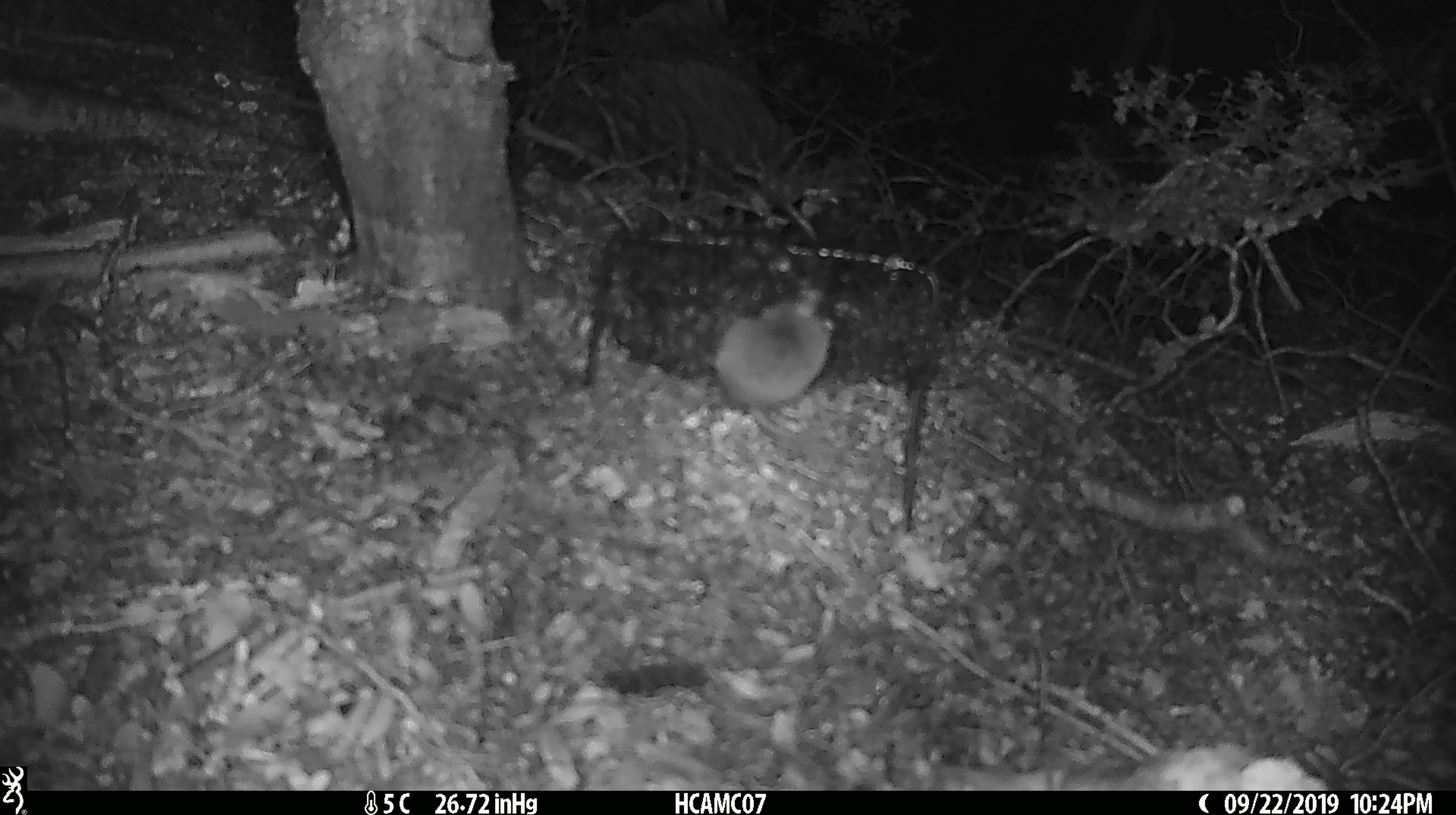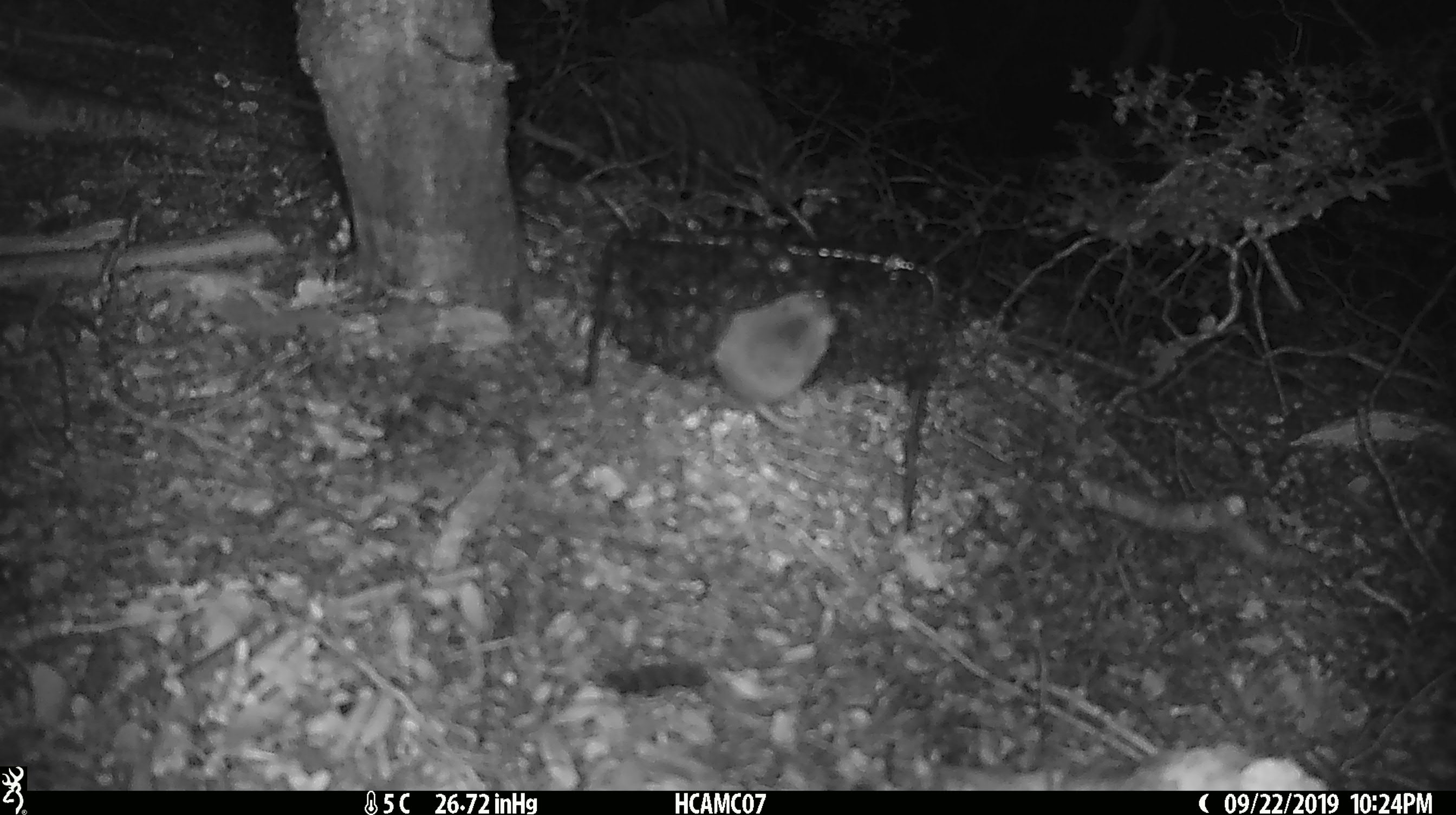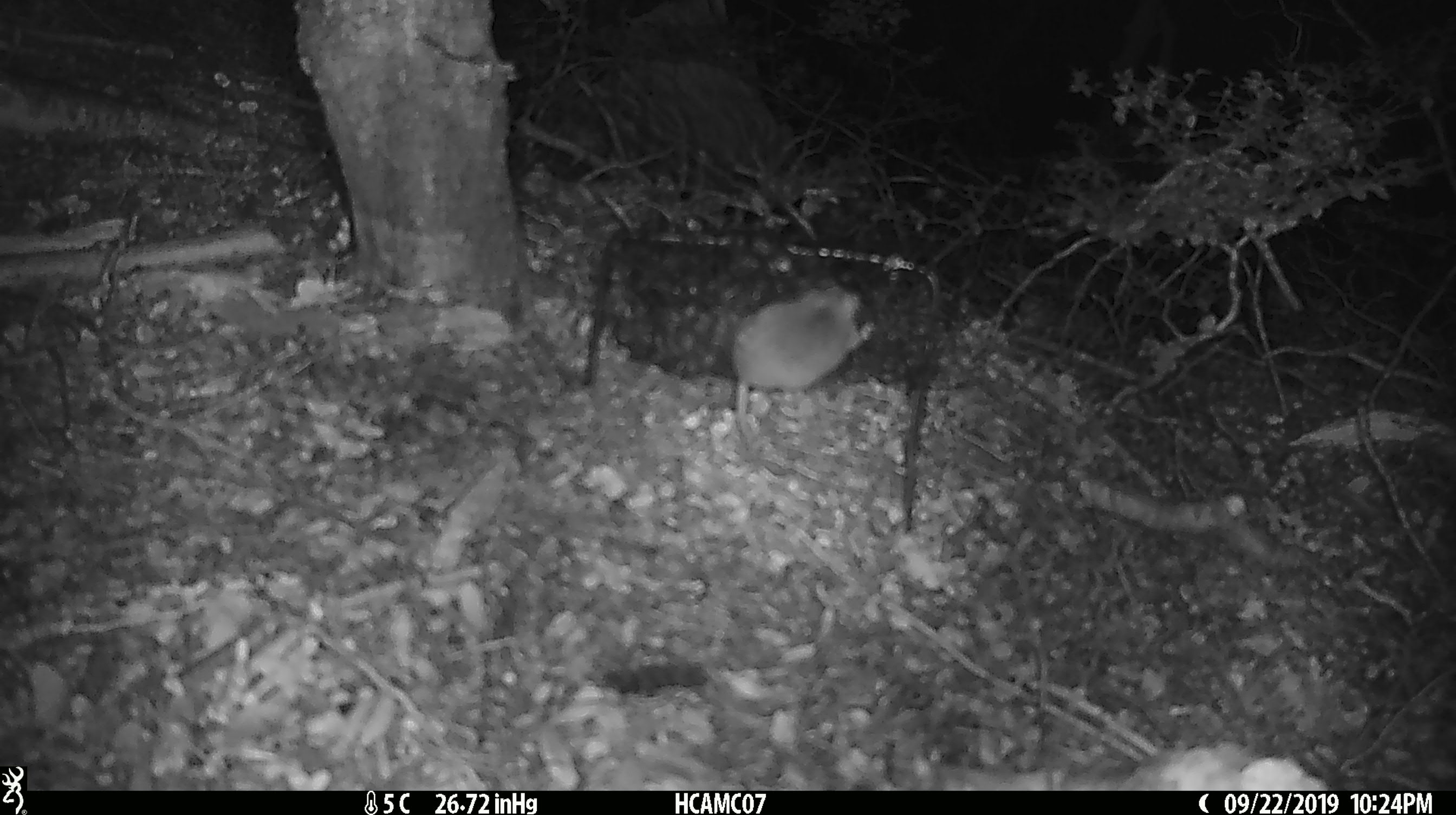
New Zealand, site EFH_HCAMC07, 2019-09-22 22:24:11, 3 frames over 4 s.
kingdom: Animalia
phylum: Chordata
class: Mammalia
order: Rodentia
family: Muridae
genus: Mus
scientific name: Mus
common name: mouse